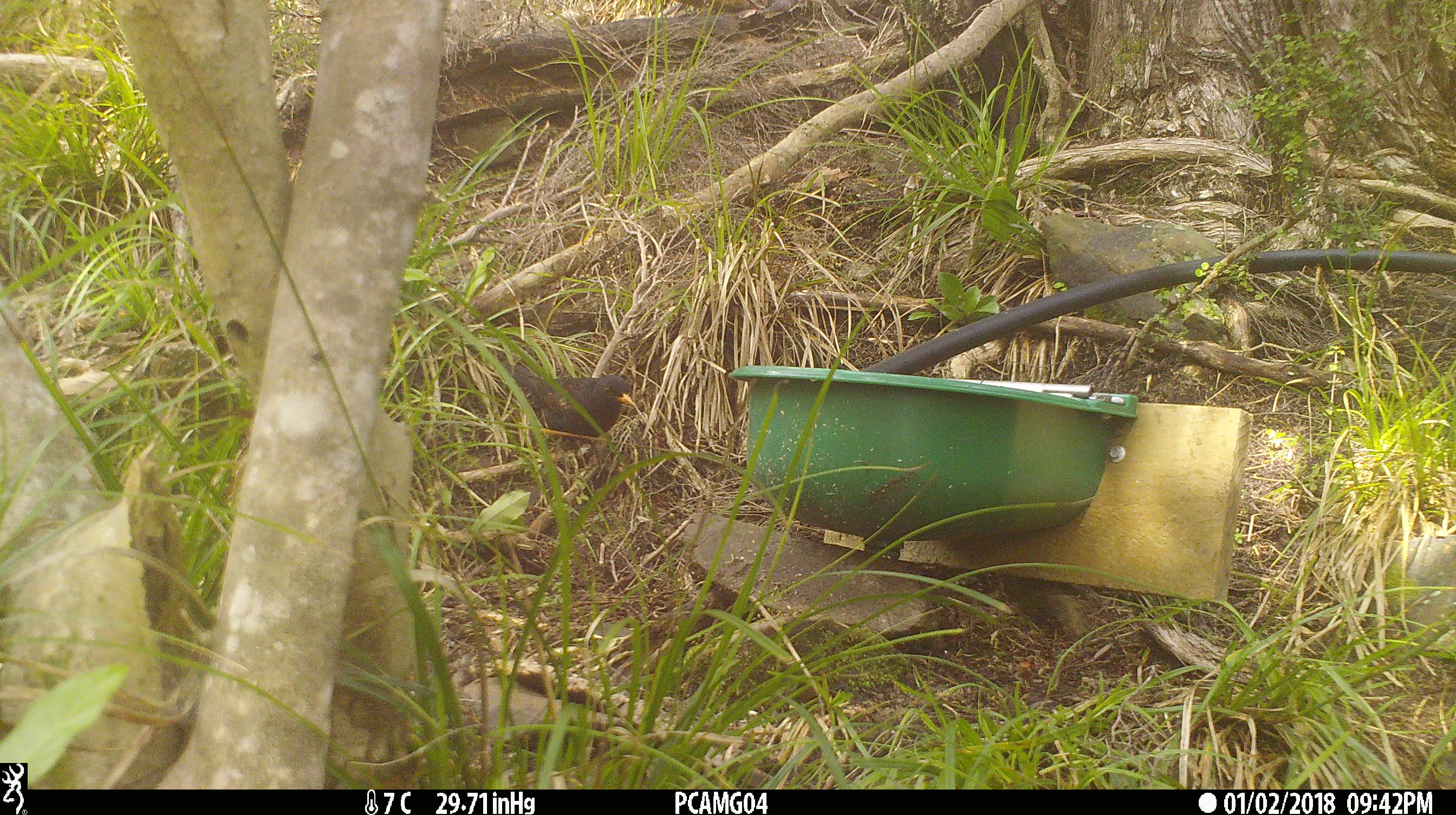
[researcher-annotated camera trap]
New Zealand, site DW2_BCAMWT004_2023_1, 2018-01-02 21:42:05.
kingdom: Animalia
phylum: Chordata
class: Aves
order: Passeriformes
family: Turdidae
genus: Turdus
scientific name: Turdus merula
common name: eurasian blackbird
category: blackbird